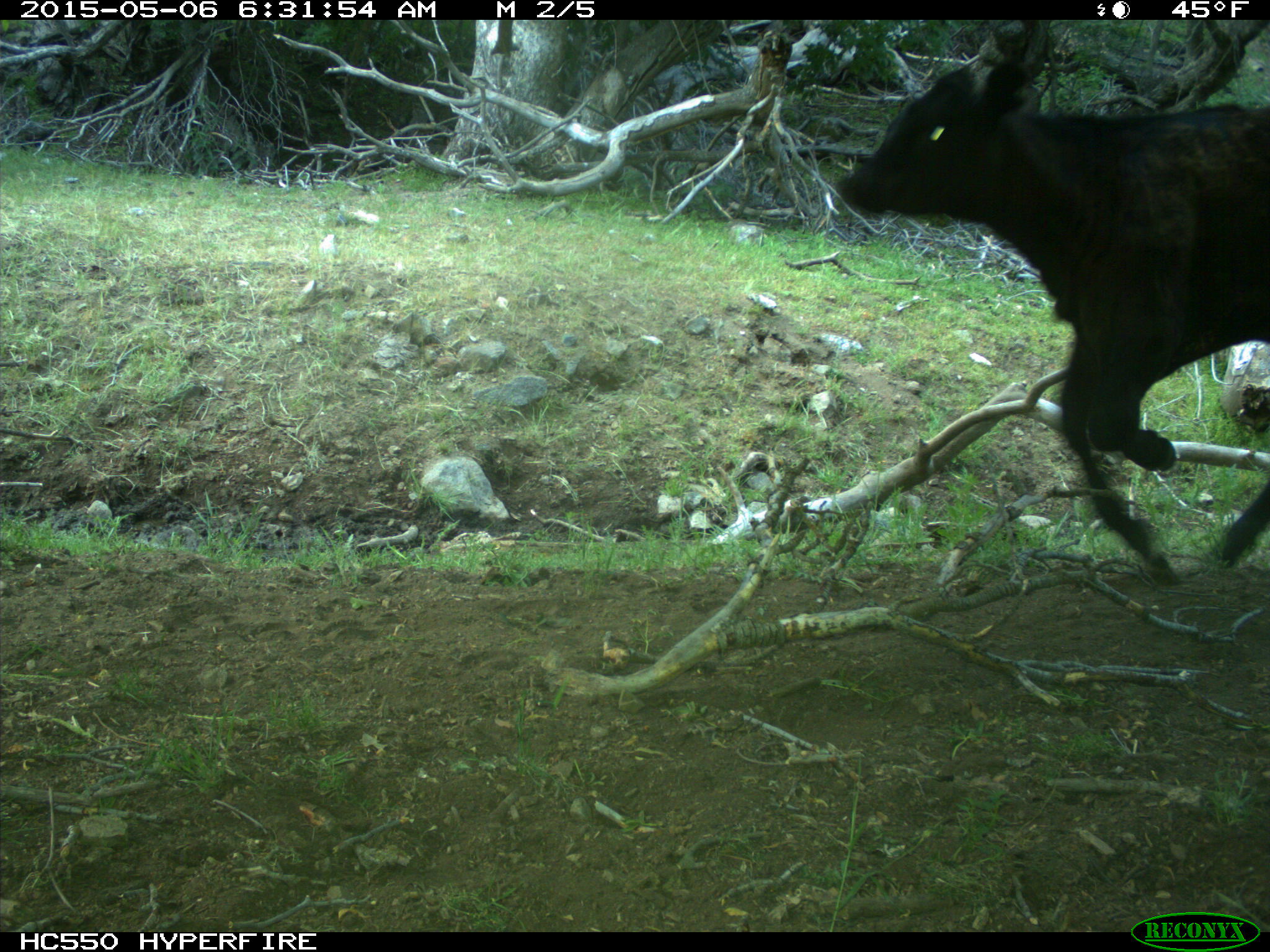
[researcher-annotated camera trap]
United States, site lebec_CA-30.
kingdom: Animalia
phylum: Chordata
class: Mammalia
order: Artiodactyla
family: Bovidae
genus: Bos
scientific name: Bos taurus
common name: domestic cow